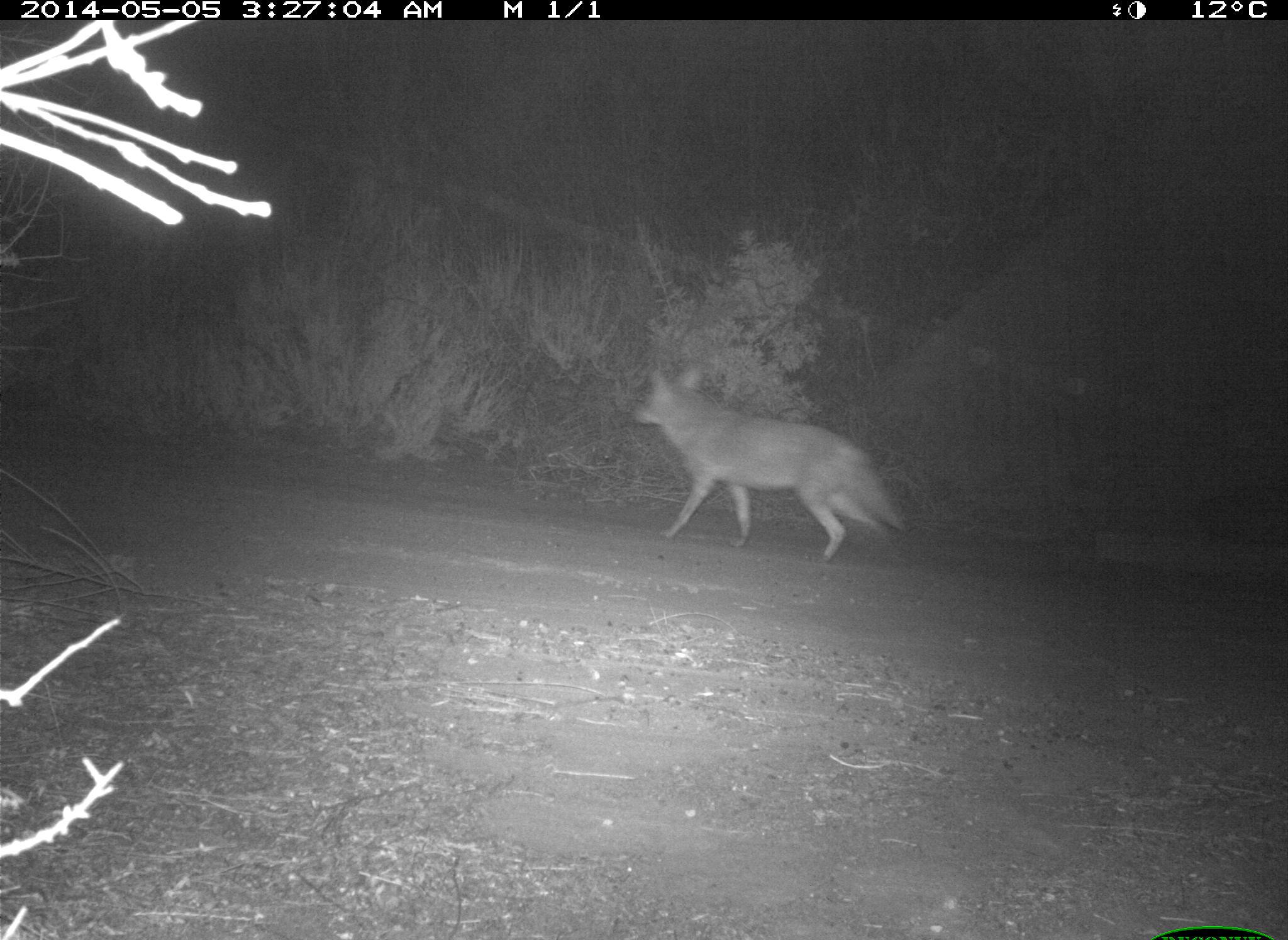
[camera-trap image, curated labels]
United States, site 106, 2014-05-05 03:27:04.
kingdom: Animalia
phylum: Chordata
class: Mammalia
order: Carnivora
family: Canidae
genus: Canis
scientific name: Canis latrans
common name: coyote